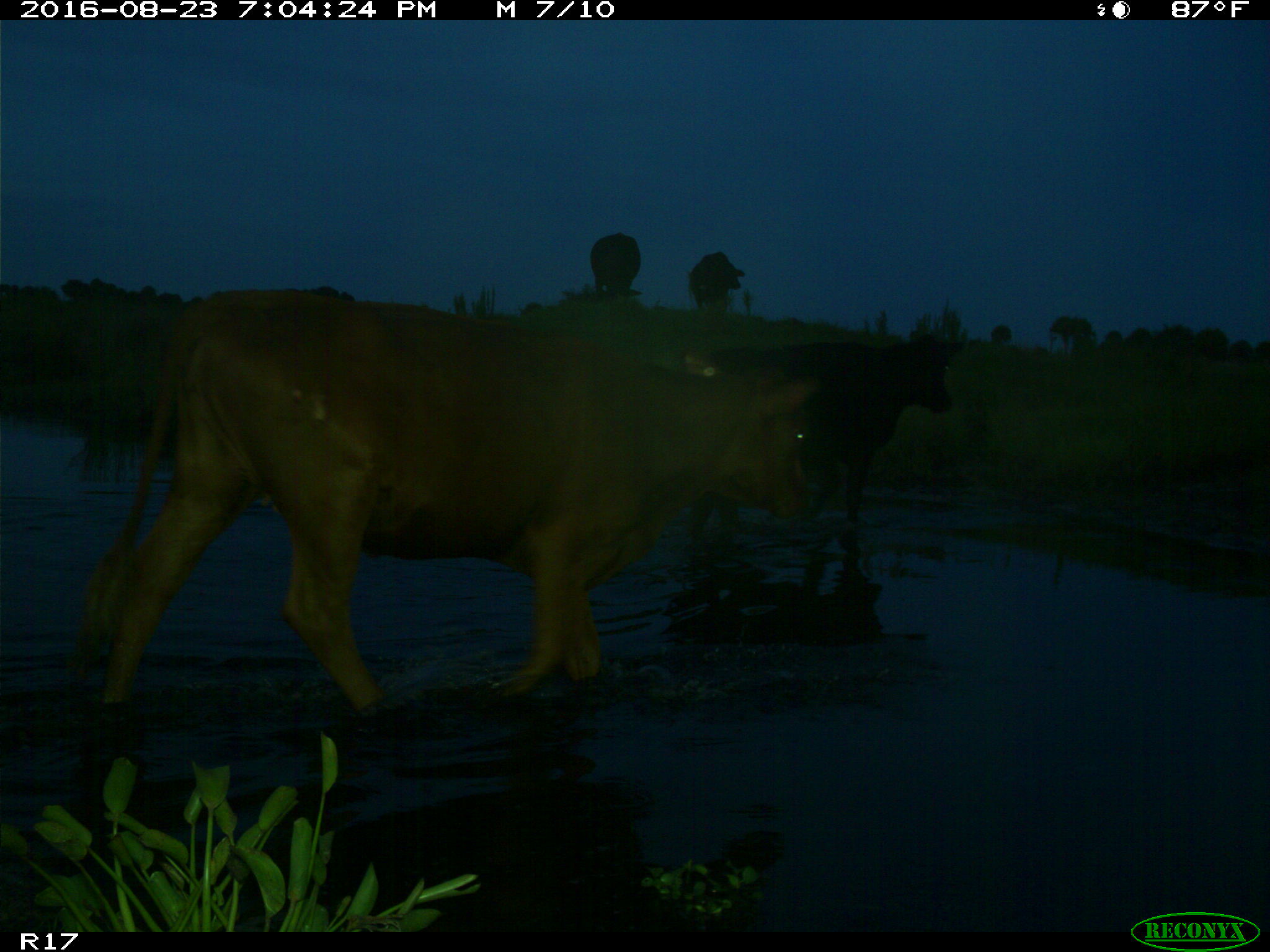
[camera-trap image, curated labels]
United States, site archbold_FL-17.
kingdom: Animalia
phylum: Chordata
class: Mammalia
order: Artiodactyla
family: Bovidae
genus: Bos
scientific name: Bos taurus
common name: domestic cow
Bos taurus (domestic cow).